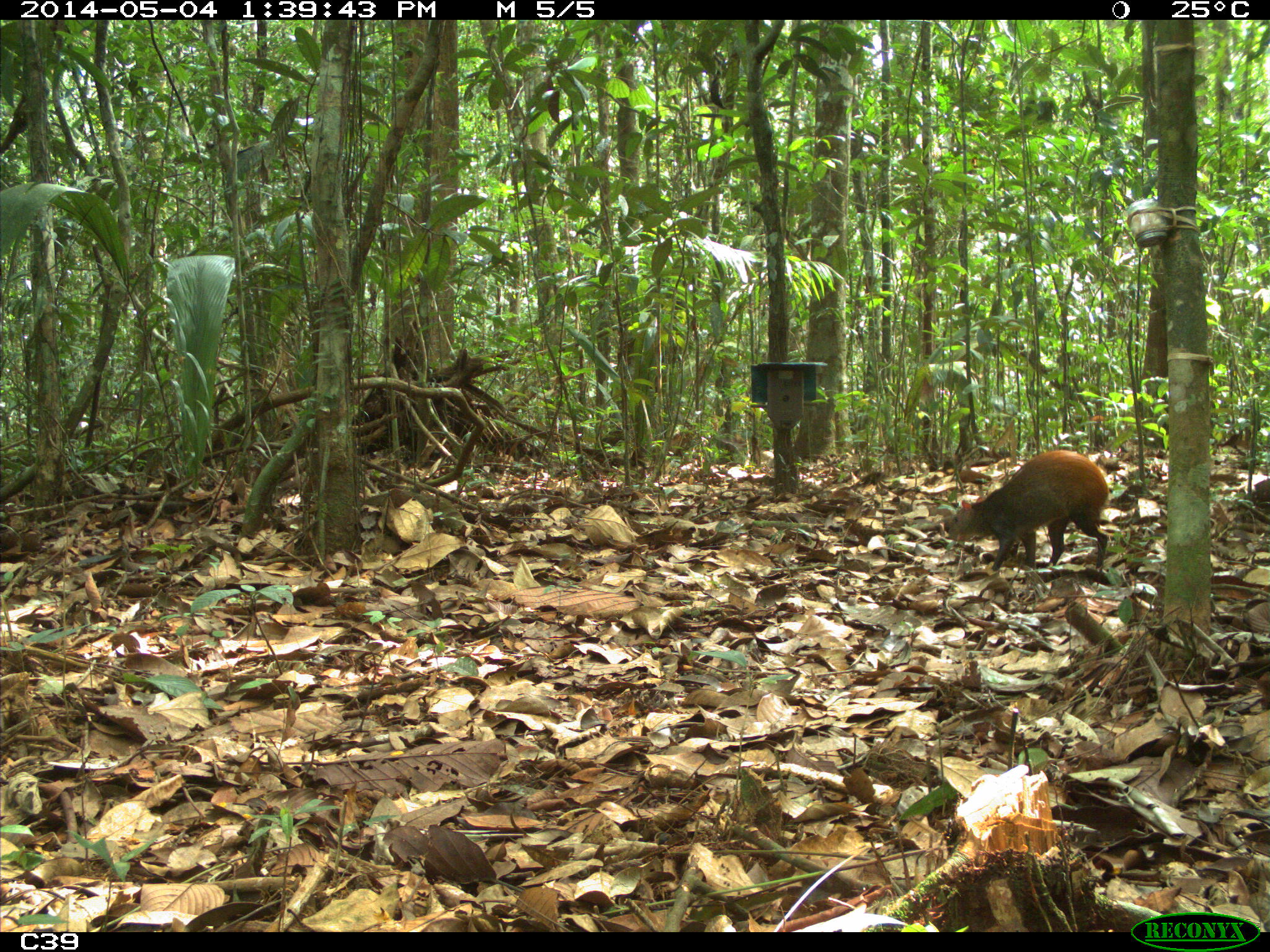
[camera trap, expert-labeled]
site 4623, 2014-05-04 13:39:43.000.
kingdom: Animalia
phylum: Chordata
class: Mammalia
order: Rodentia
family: Dasyproctidae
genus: Dasyprocta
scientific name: Dasyprocta leporina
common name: red-rumped agouti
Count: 2.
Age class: adult.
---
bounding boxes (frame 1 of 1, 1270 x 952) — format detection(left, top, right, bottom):
dasyprocta leporina: detection(943, 449, 1108, 571)